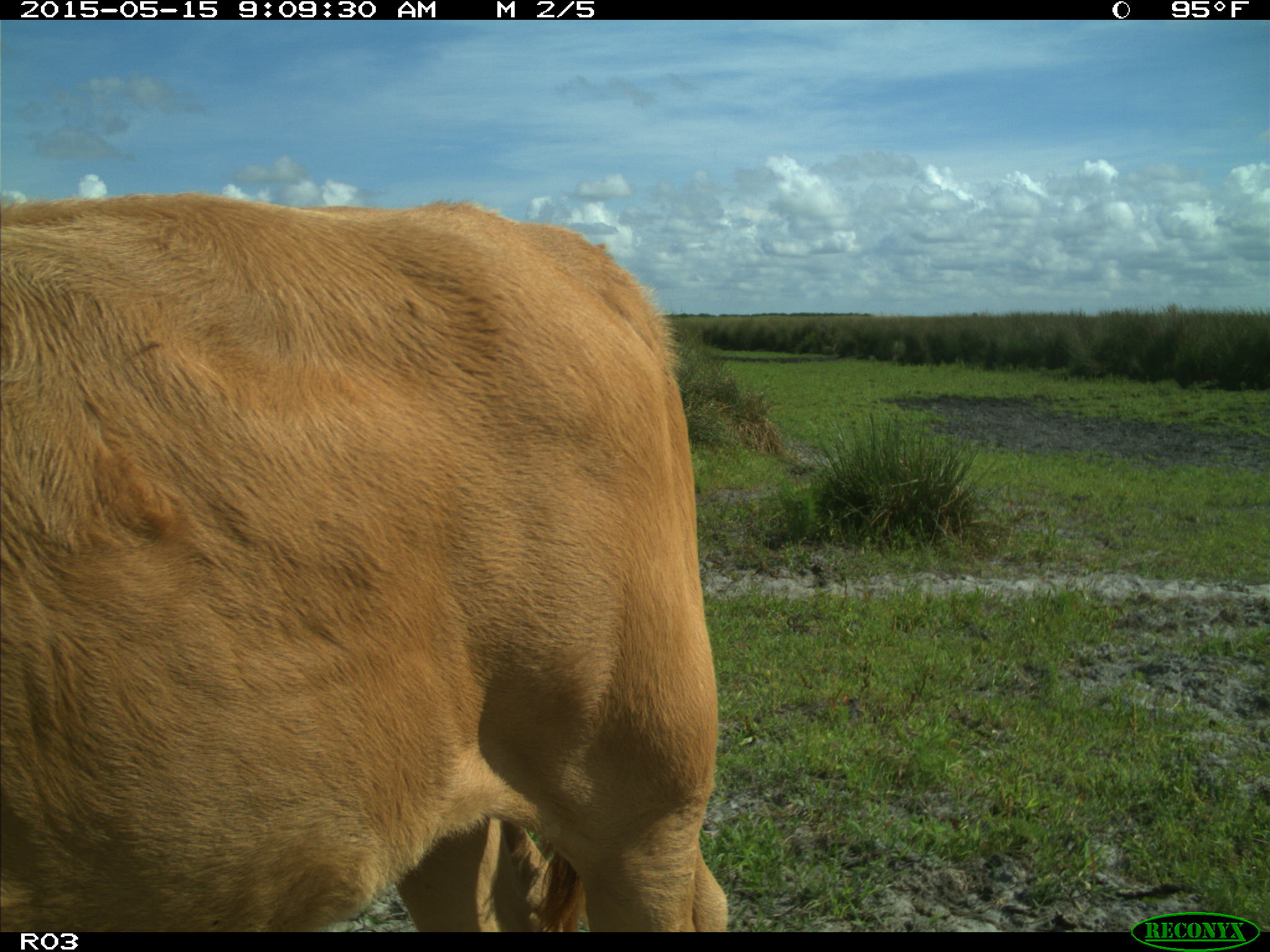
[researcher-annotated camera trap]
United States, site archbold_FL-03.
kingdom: Animalia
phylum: Chordata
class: Mammalia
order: Artiodactyla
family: Bovidae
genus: Bos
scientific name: Bos taurus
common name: domestic cow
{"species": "Bos taurus (domestic cow)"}